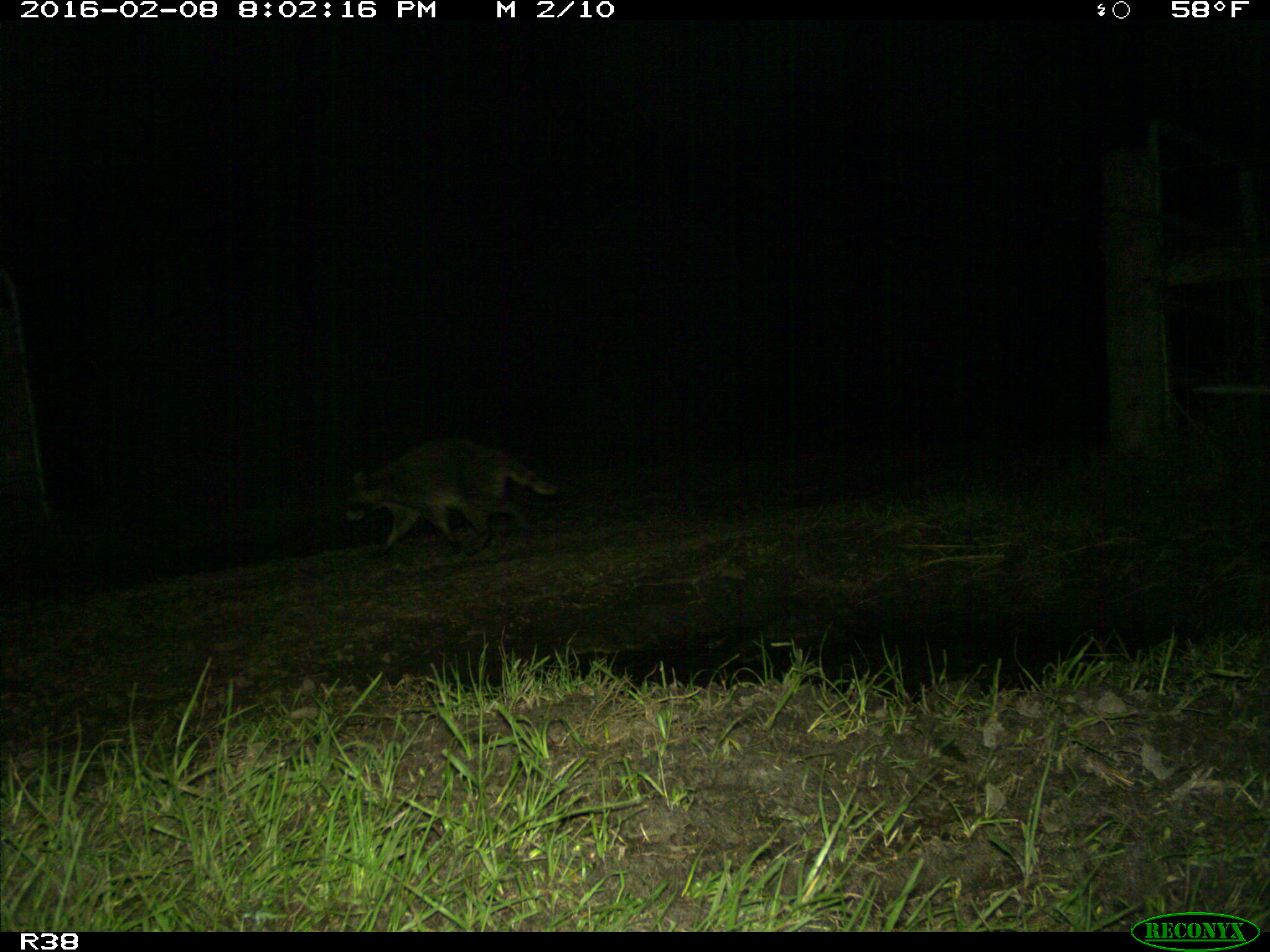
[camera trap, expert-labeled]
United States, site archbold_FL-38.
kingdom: Animalia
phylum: Chordata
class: Mammalia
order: Carnivora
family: Procyonidae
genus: Procyon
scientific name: Procyon lotor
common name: common raccoon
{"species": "Procyon lotor (common raccoon)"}